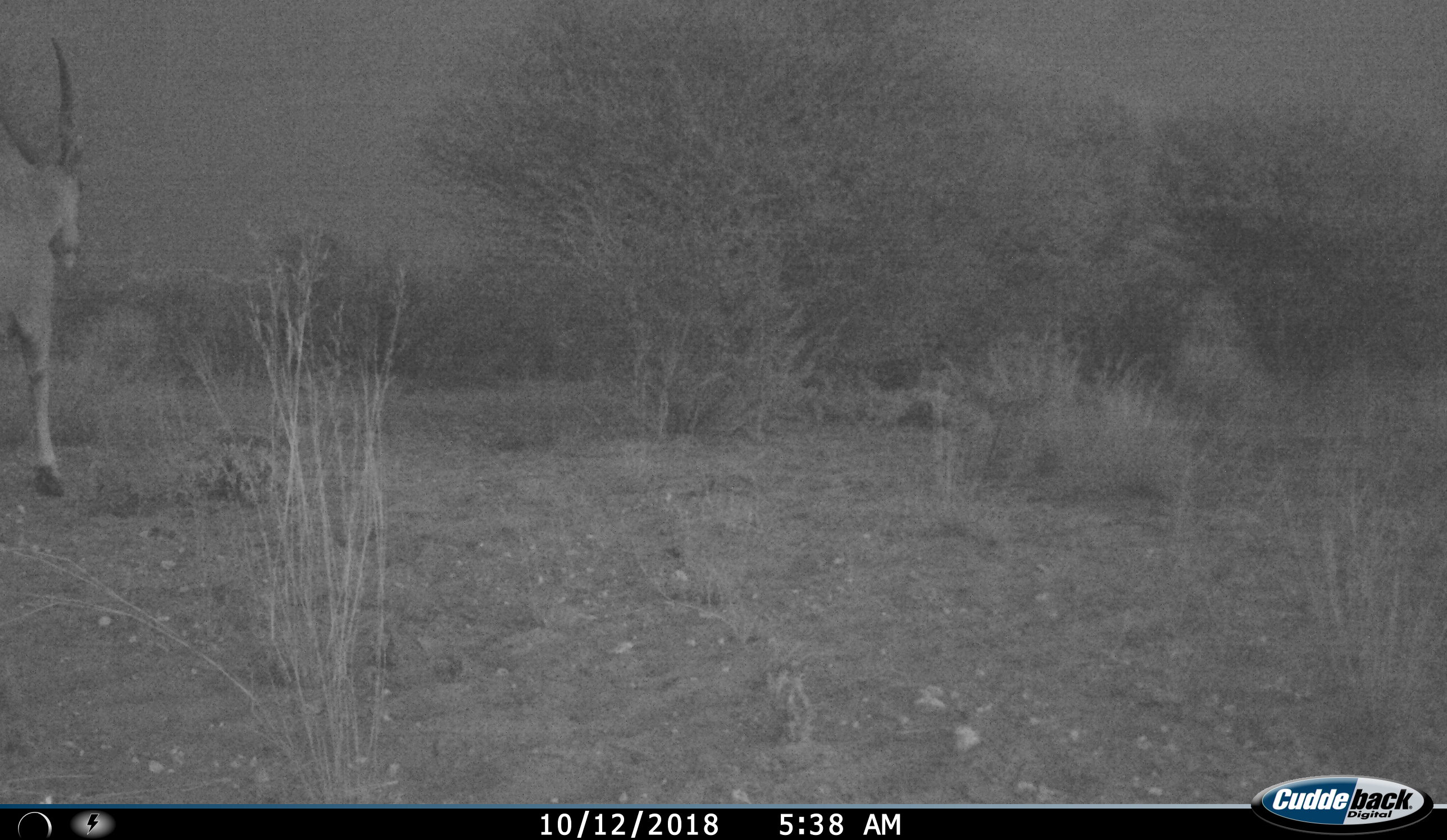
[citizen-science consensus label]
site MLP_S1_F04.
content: unidentified animal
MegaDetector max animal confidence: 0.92